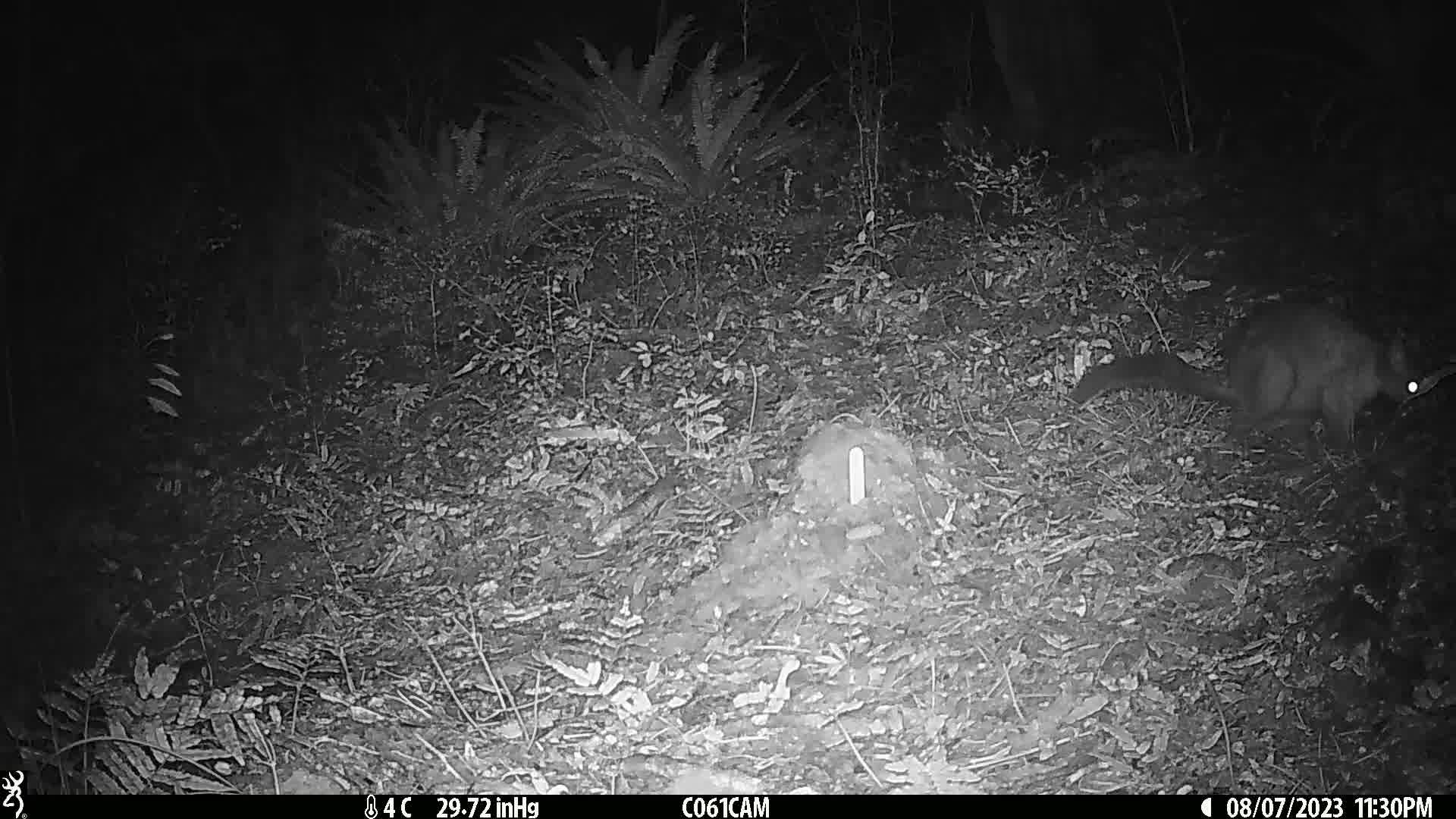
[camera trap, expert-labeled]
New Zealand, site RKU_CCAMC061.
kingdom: Animalia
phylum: Chordata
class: Mammalia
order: Diprotodontia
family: Phalangeridae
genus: Trichosurus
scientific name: Trichosurus vulpecula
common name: common brushtail possum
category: possum